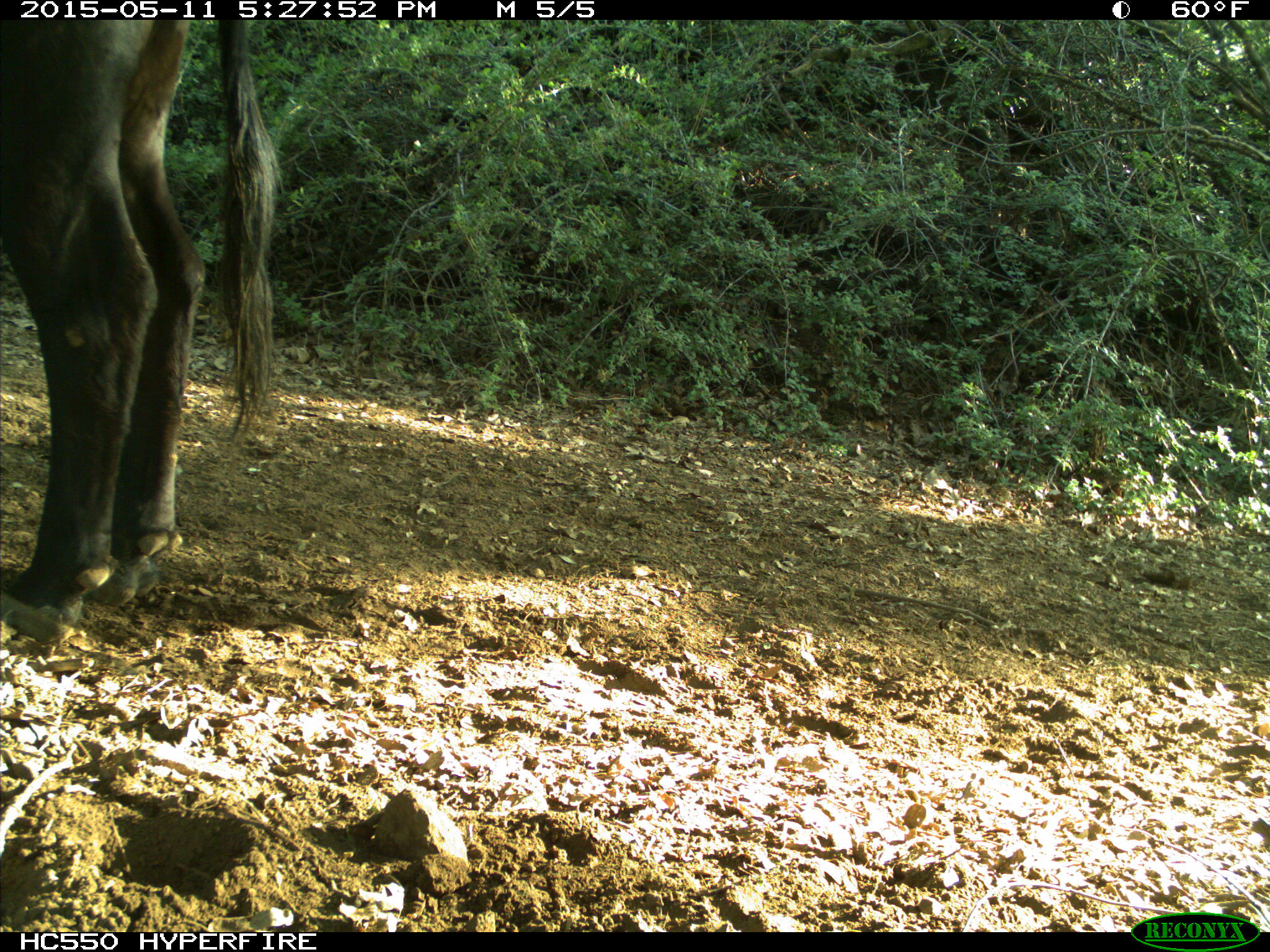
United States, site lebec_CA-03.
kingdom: Animalia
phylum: Chordata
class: Mammalia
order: Artiodactyla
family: Bovidae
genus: Bos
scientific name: Bos taurus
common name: domestic cow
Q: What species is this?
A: Bos taurus (domestic cow).